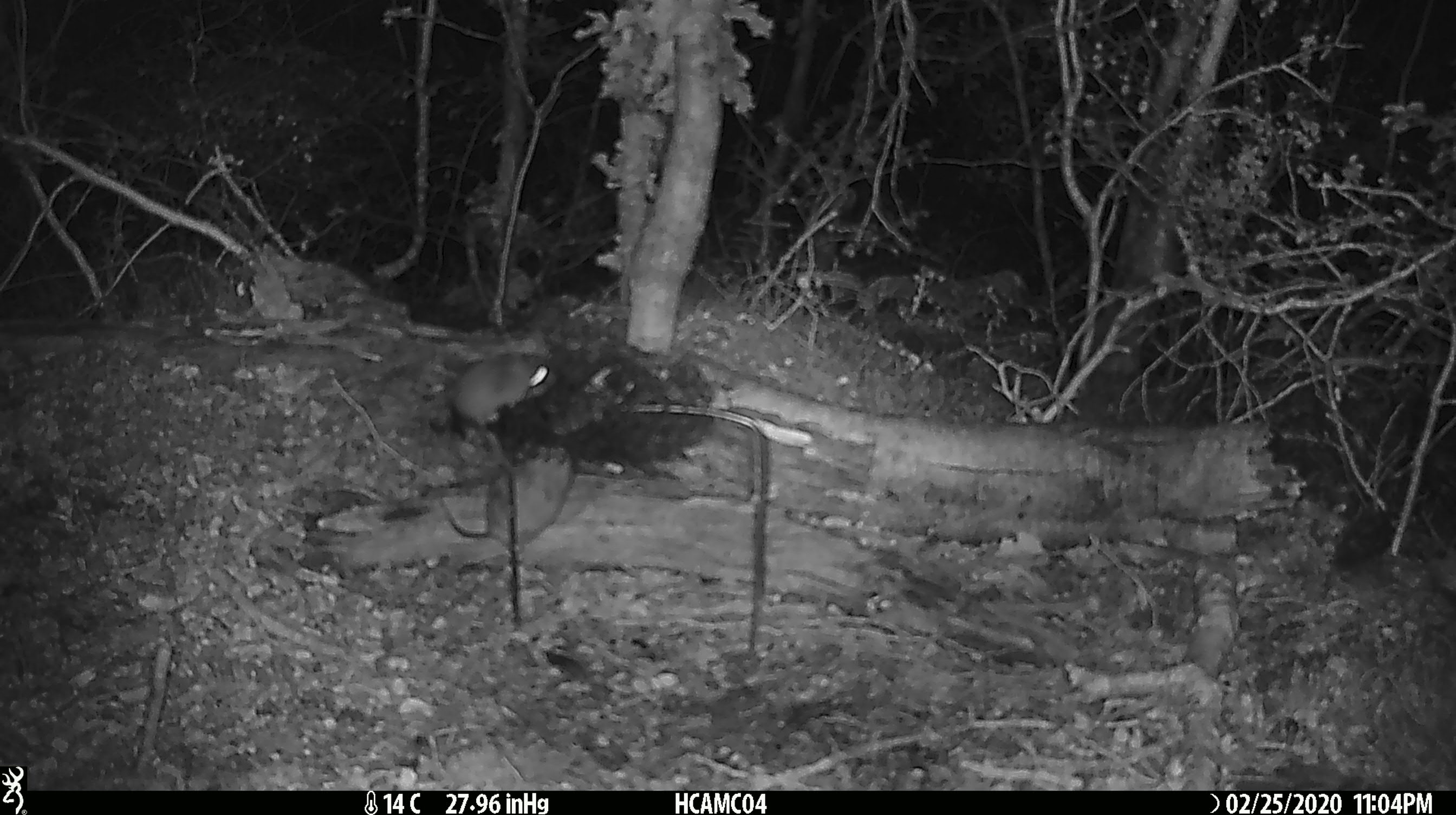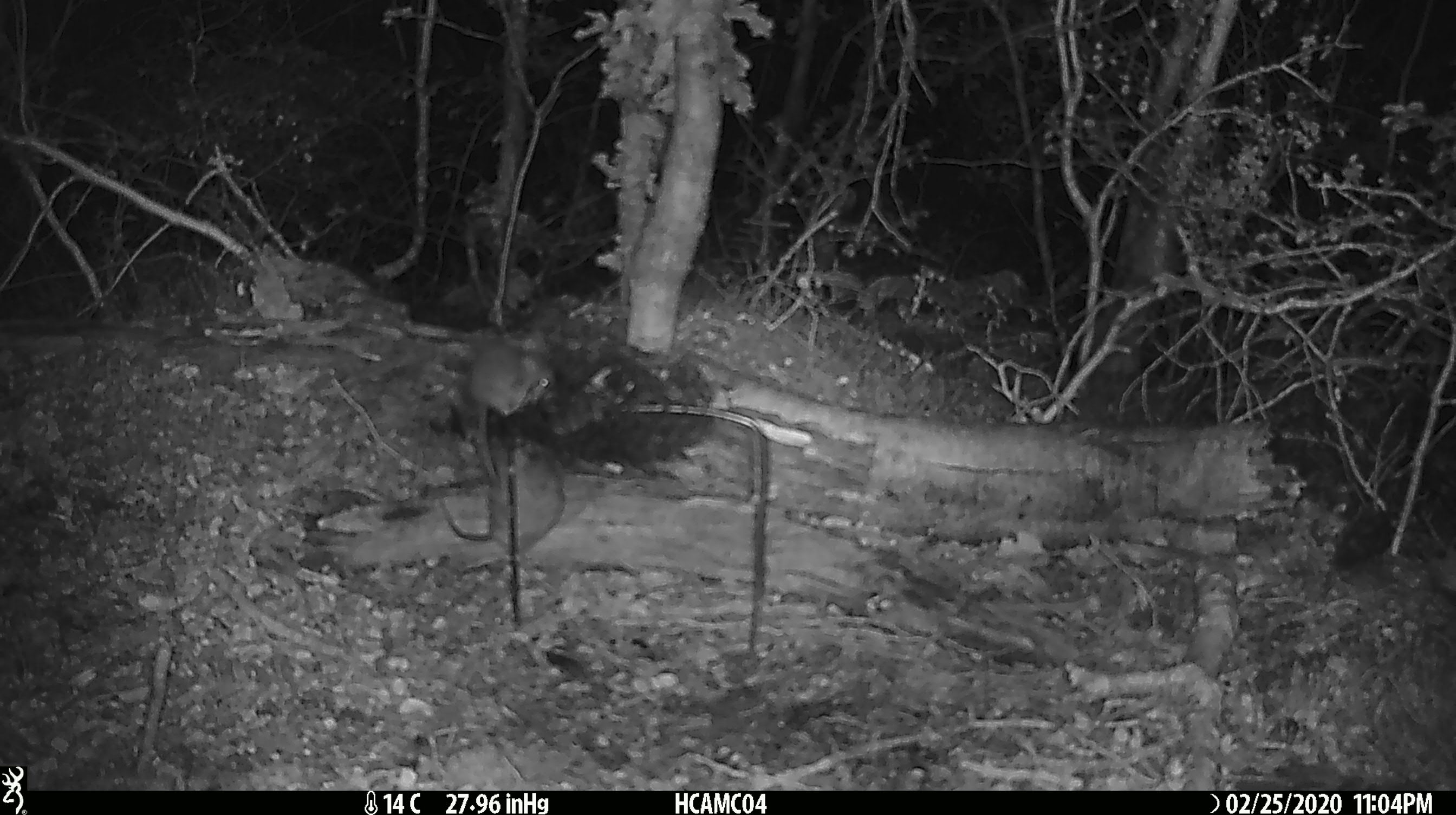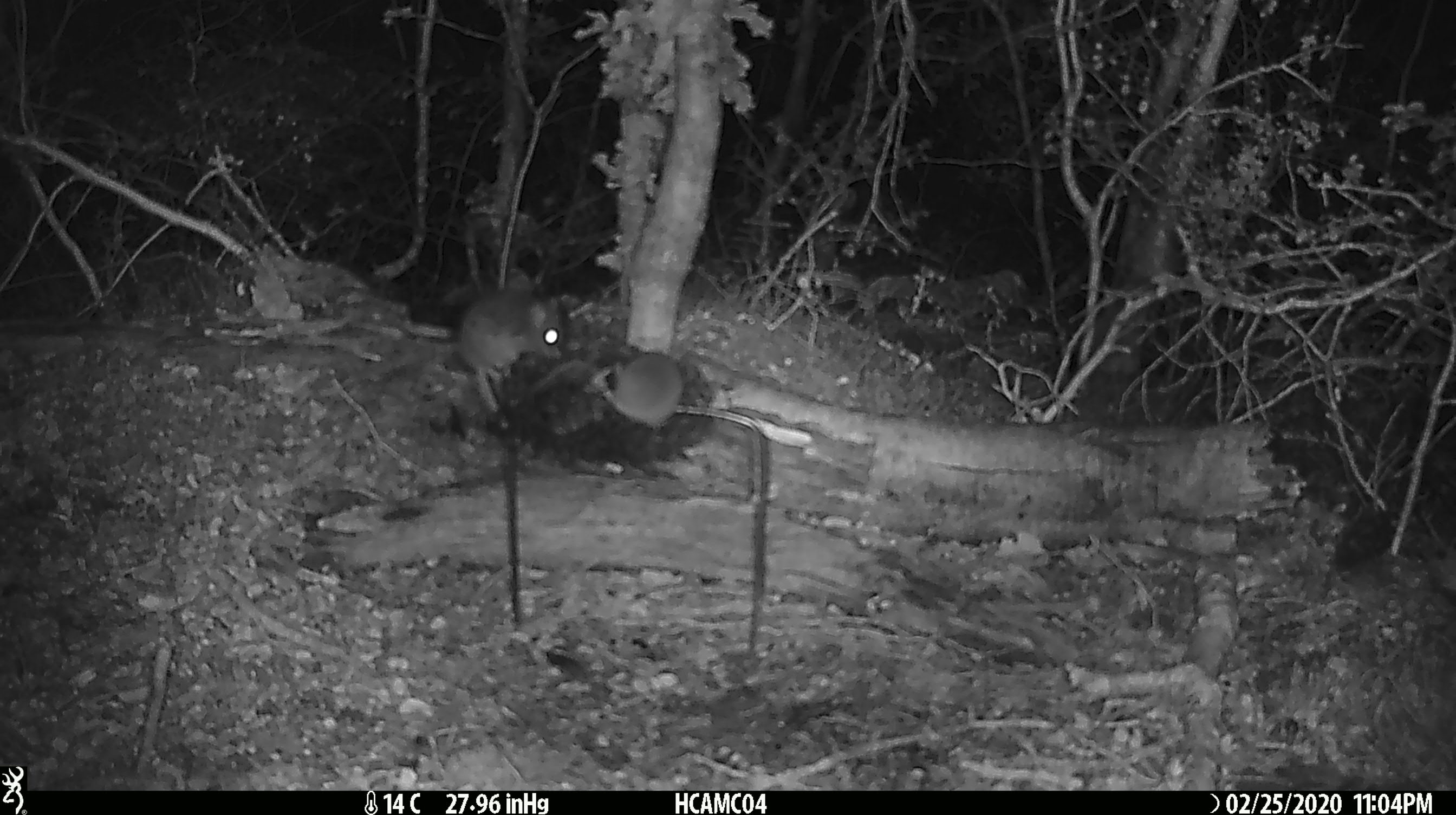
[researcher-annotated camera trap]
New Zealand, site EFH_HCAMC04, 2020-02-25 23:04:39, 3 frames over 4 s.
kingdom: Animalia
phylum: Chordata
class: Mammalia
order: Rodentia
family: Muridae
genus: Mus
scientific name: Mus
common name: mouse